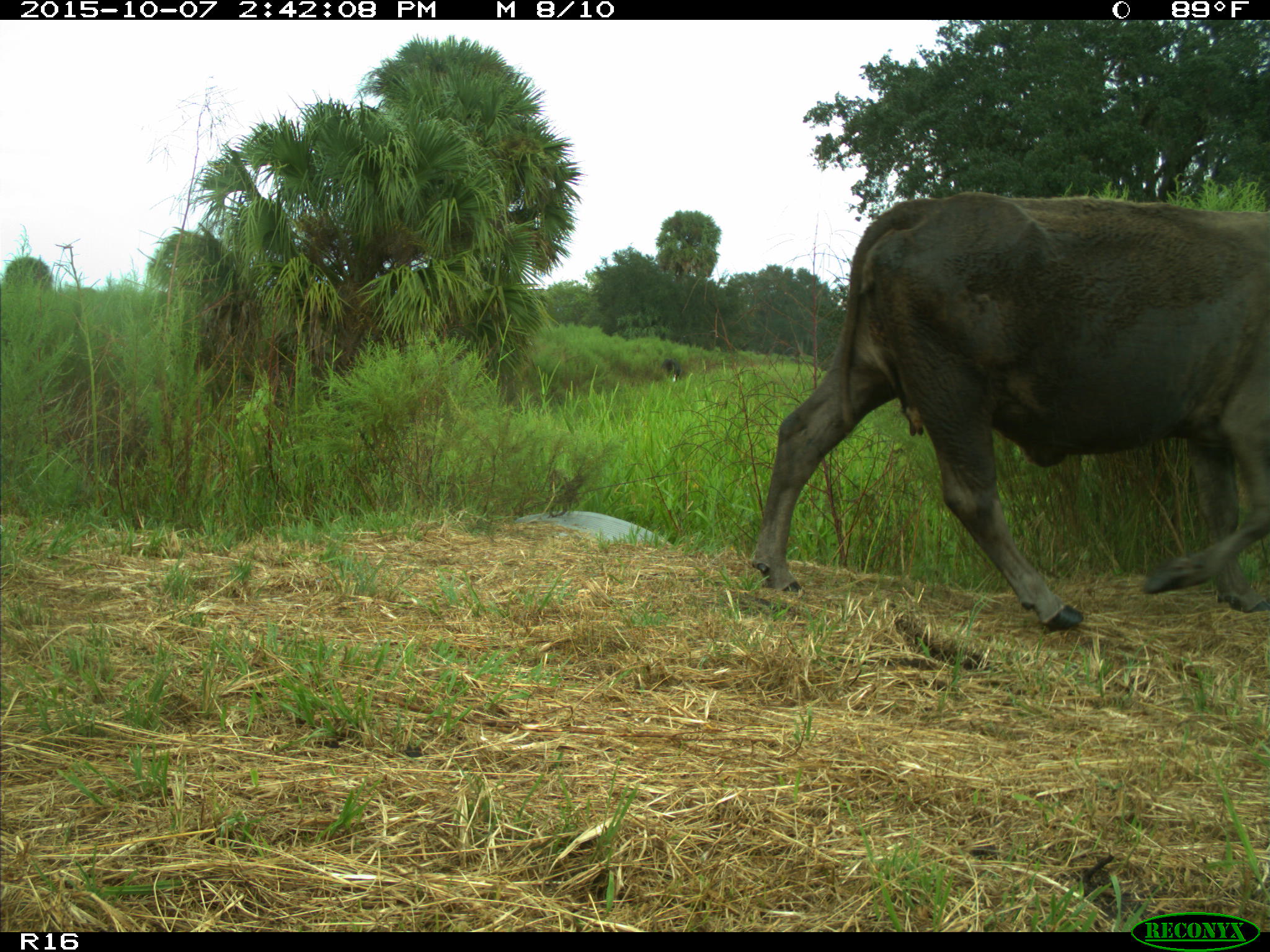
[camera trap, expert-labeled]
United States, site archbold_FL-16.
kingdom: Animalia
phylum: Chordata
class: Mammalia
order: Artiodactyla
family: Bovidae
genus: Bos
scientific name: Bos taurus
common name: domestic cow